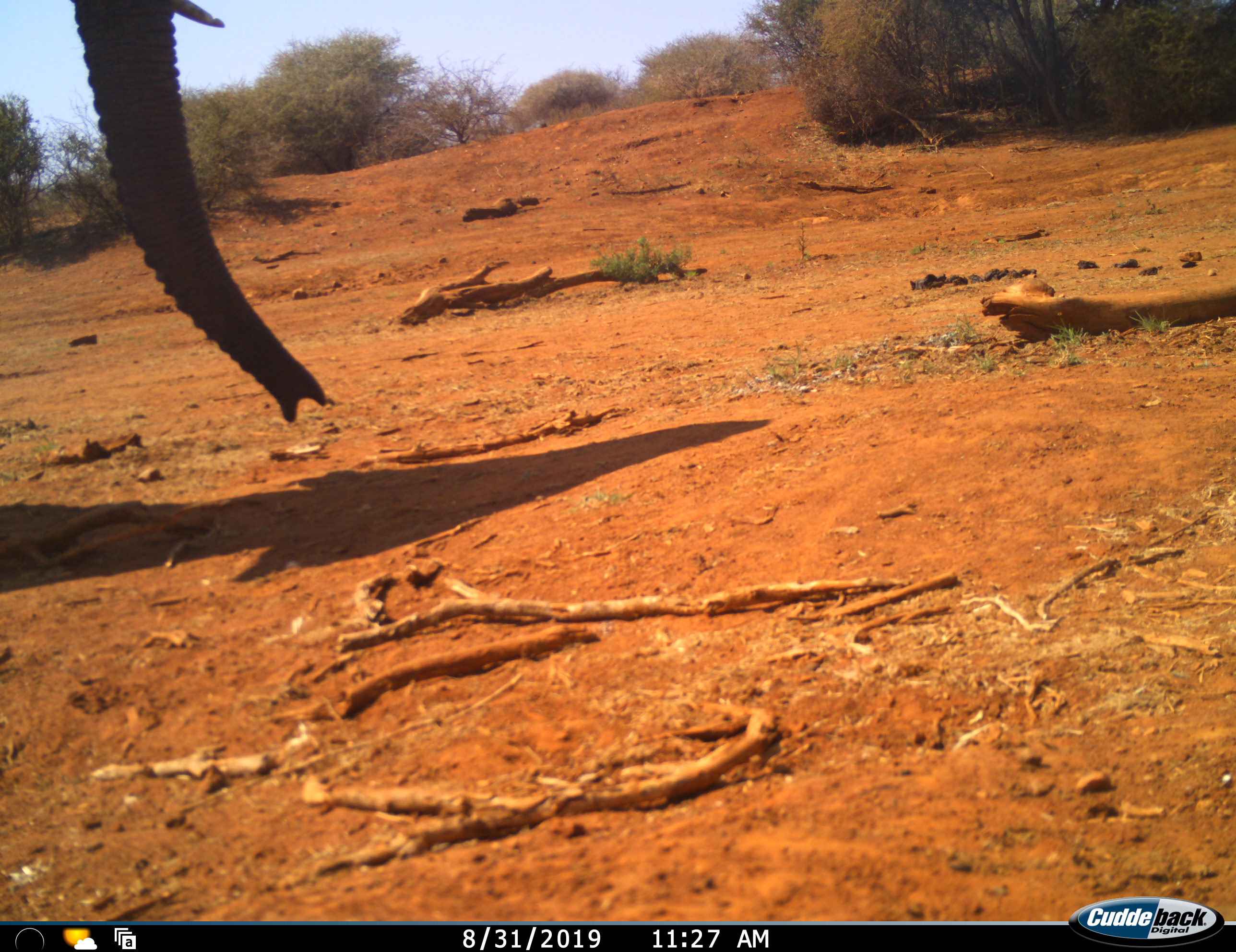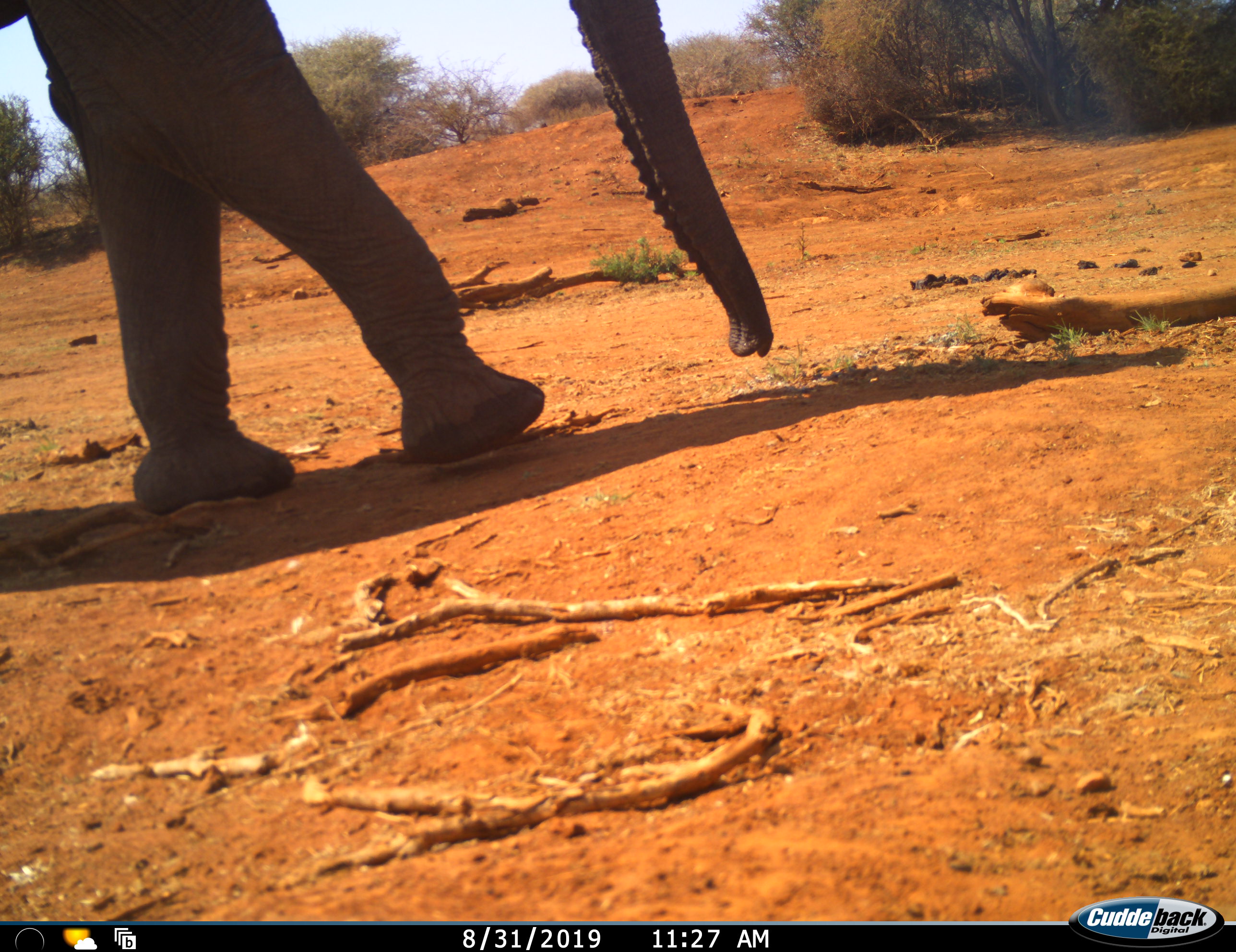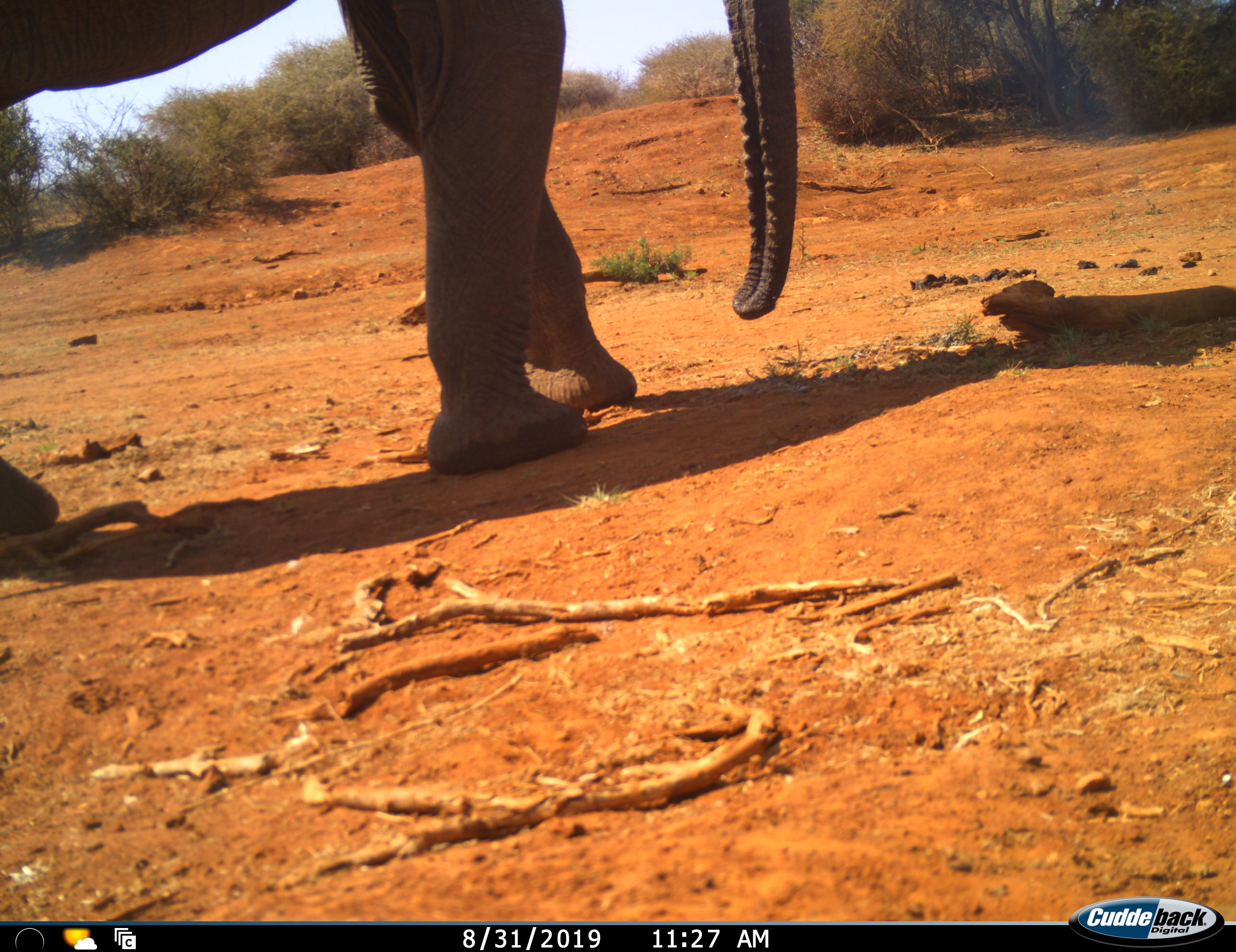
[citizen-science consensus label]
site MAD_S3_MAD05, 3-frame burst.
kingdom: Animalia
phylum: Chordata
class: Mammalia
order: Proboscidea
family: Elephantidae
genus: Loxodonta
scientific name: Loxodonta africana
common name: african bush elephant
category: elephant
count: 1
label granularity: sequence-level